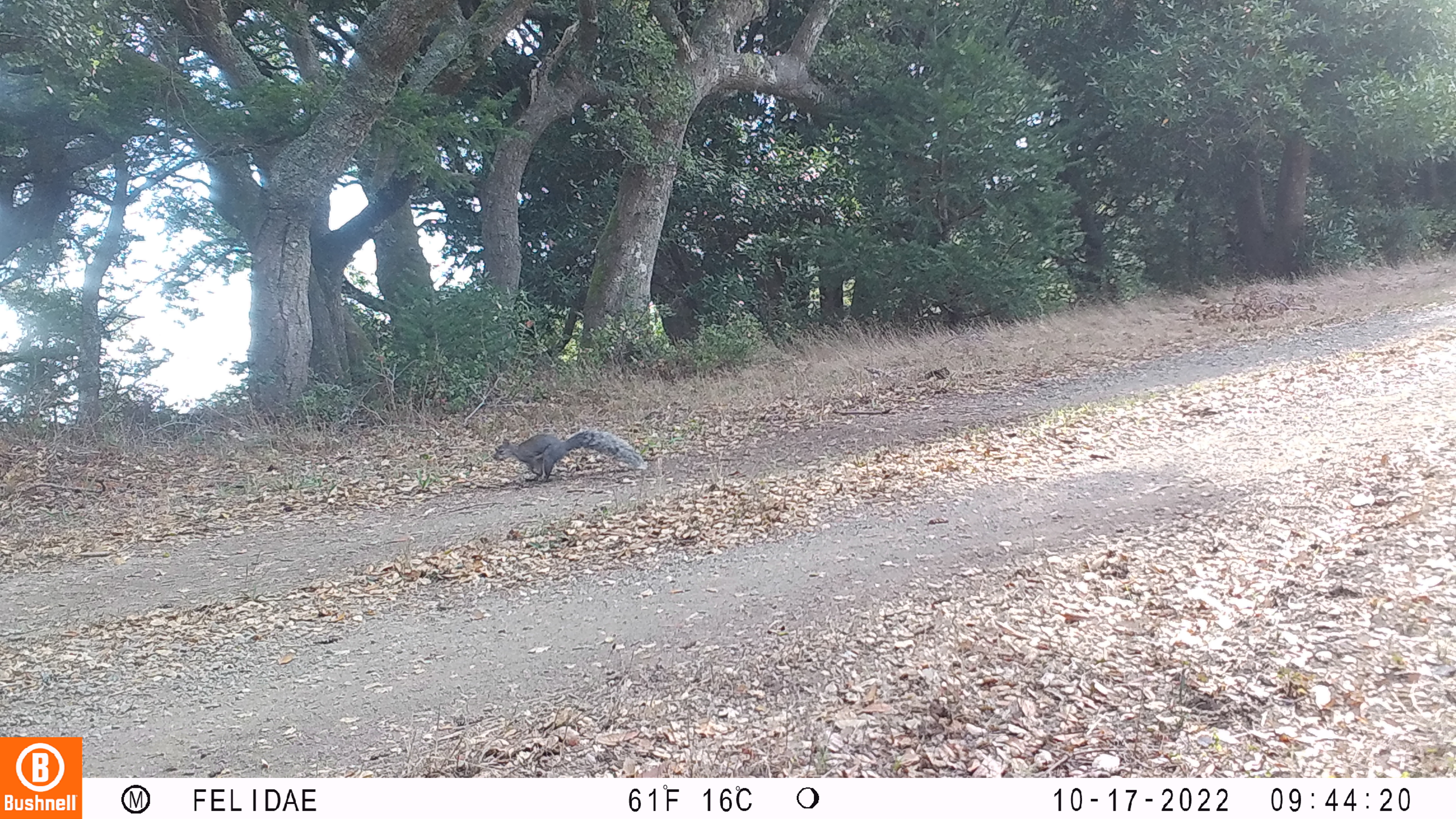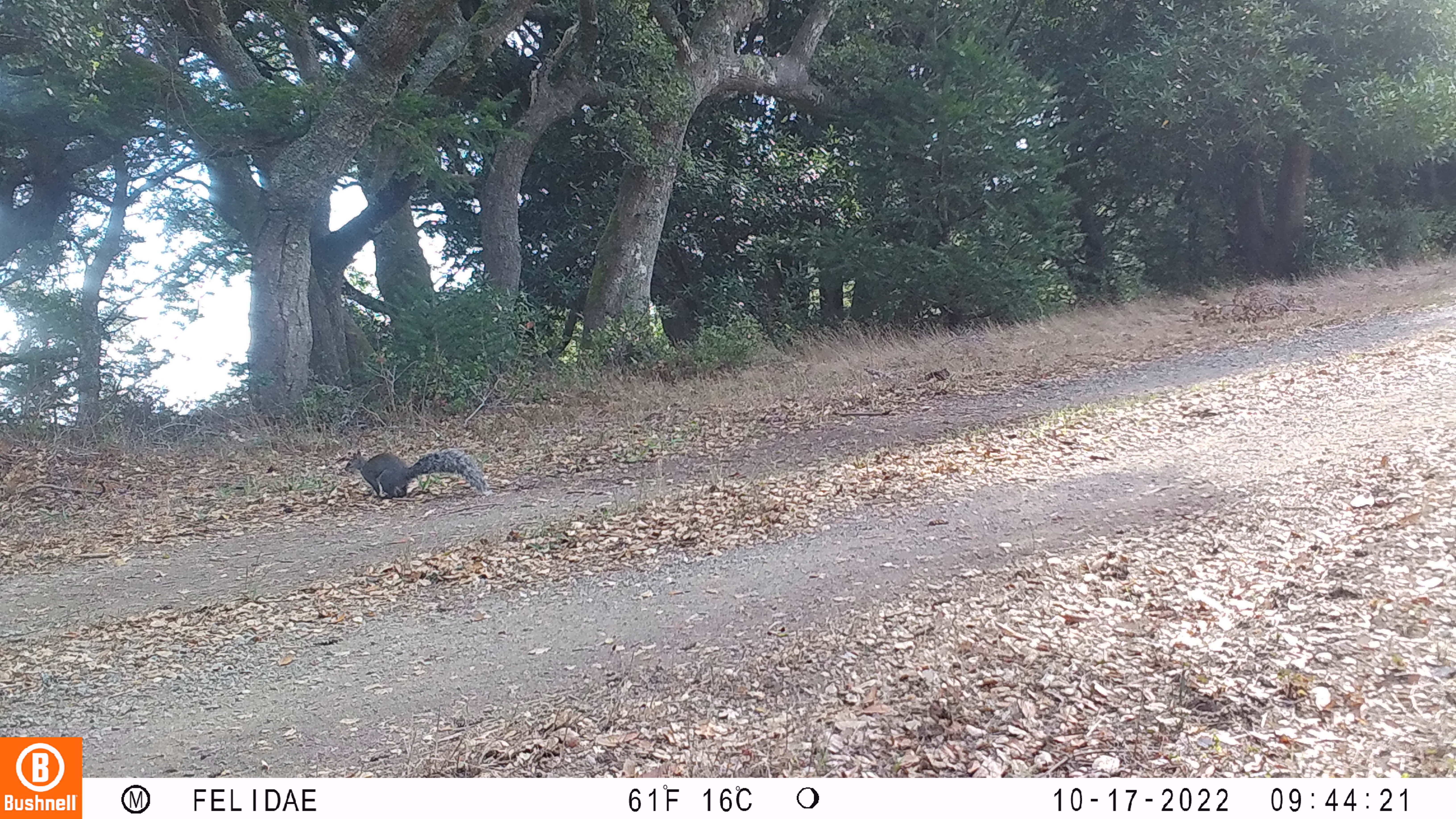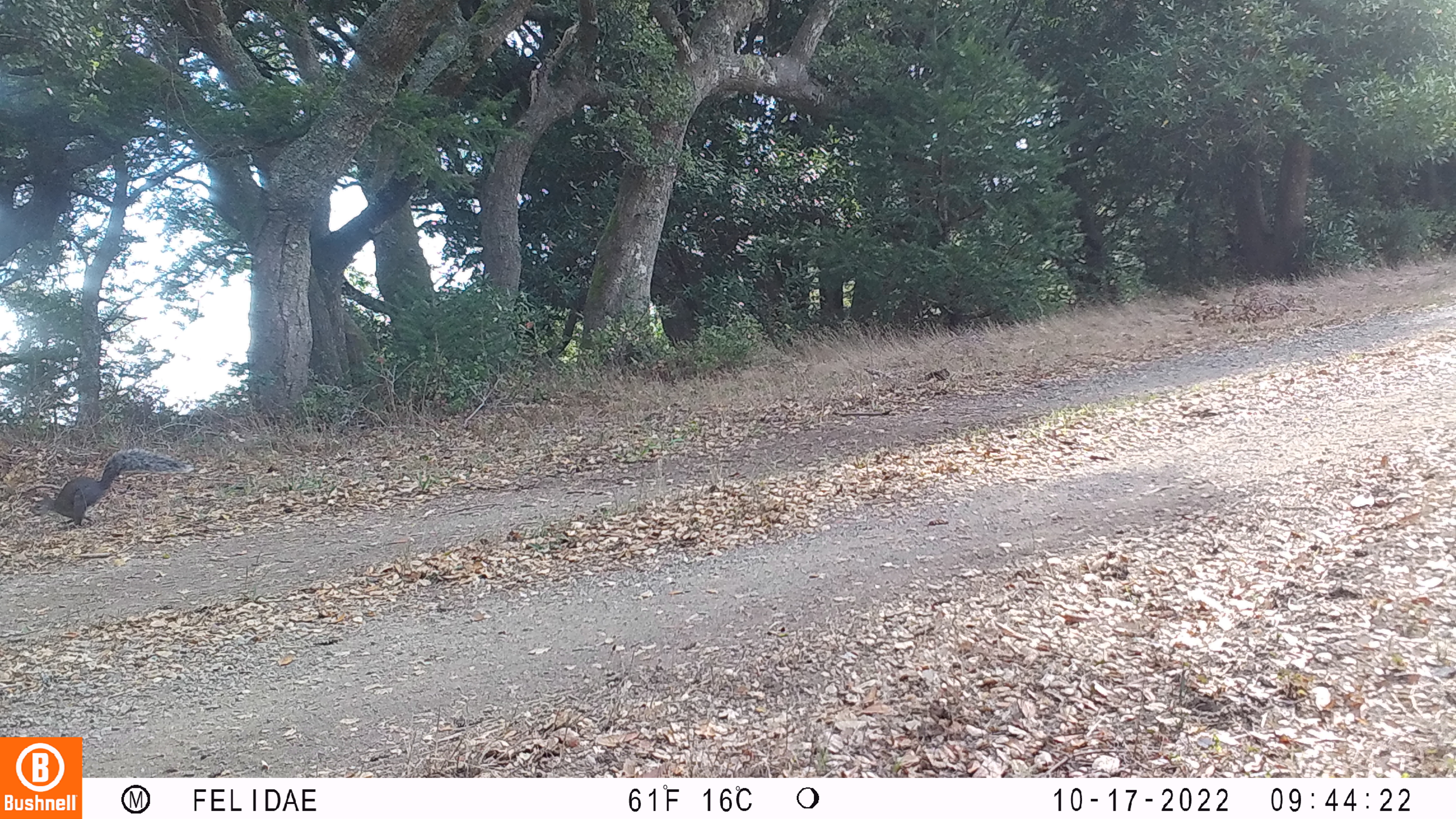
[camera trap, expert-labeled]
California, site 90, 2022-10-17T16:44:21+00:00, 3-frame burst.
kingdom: Animalia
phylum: Chordata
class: Mammalia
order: Rodentia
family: Sciuridae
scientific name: Sciuridae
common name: squirrel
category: unknown squirrel